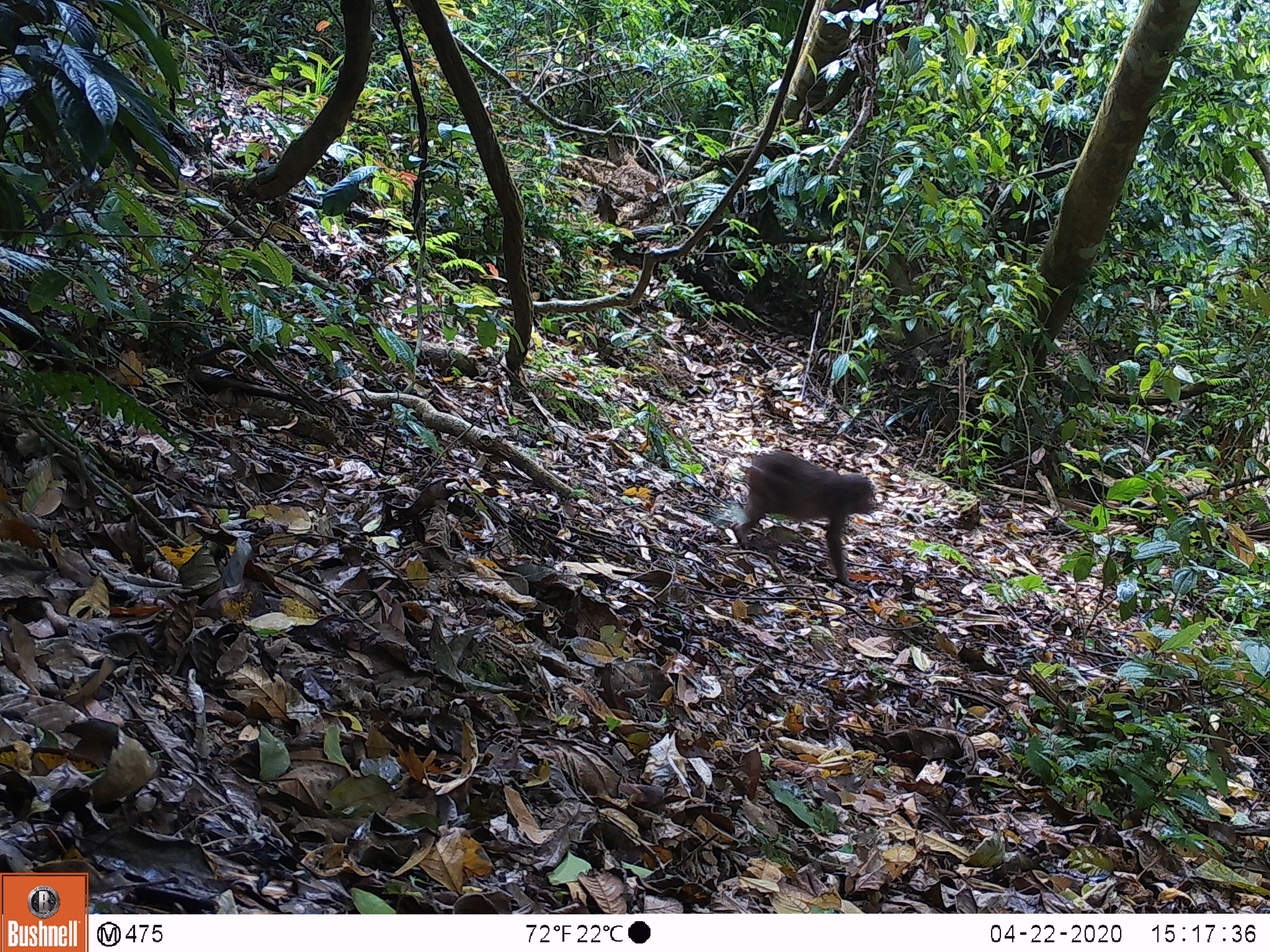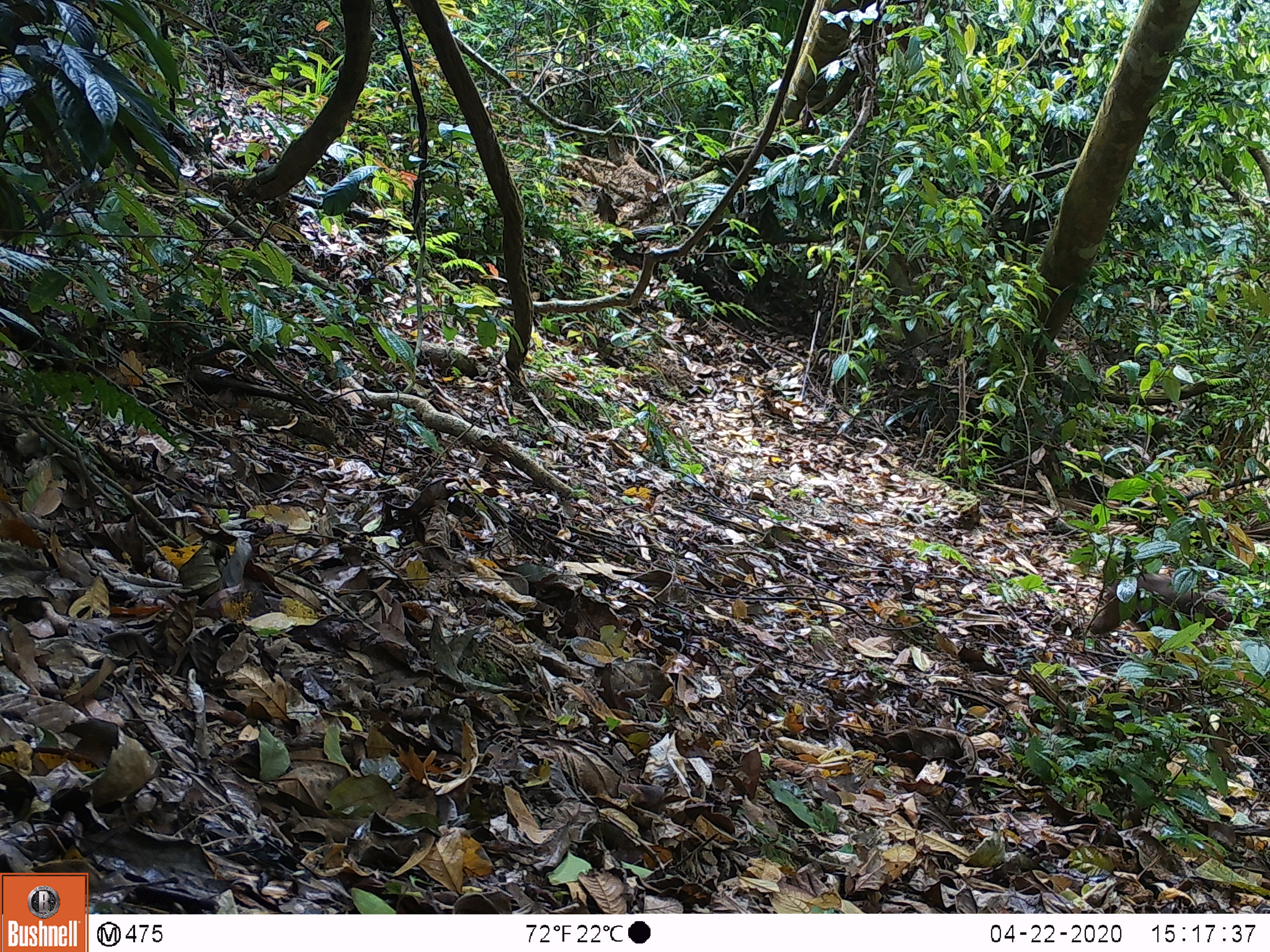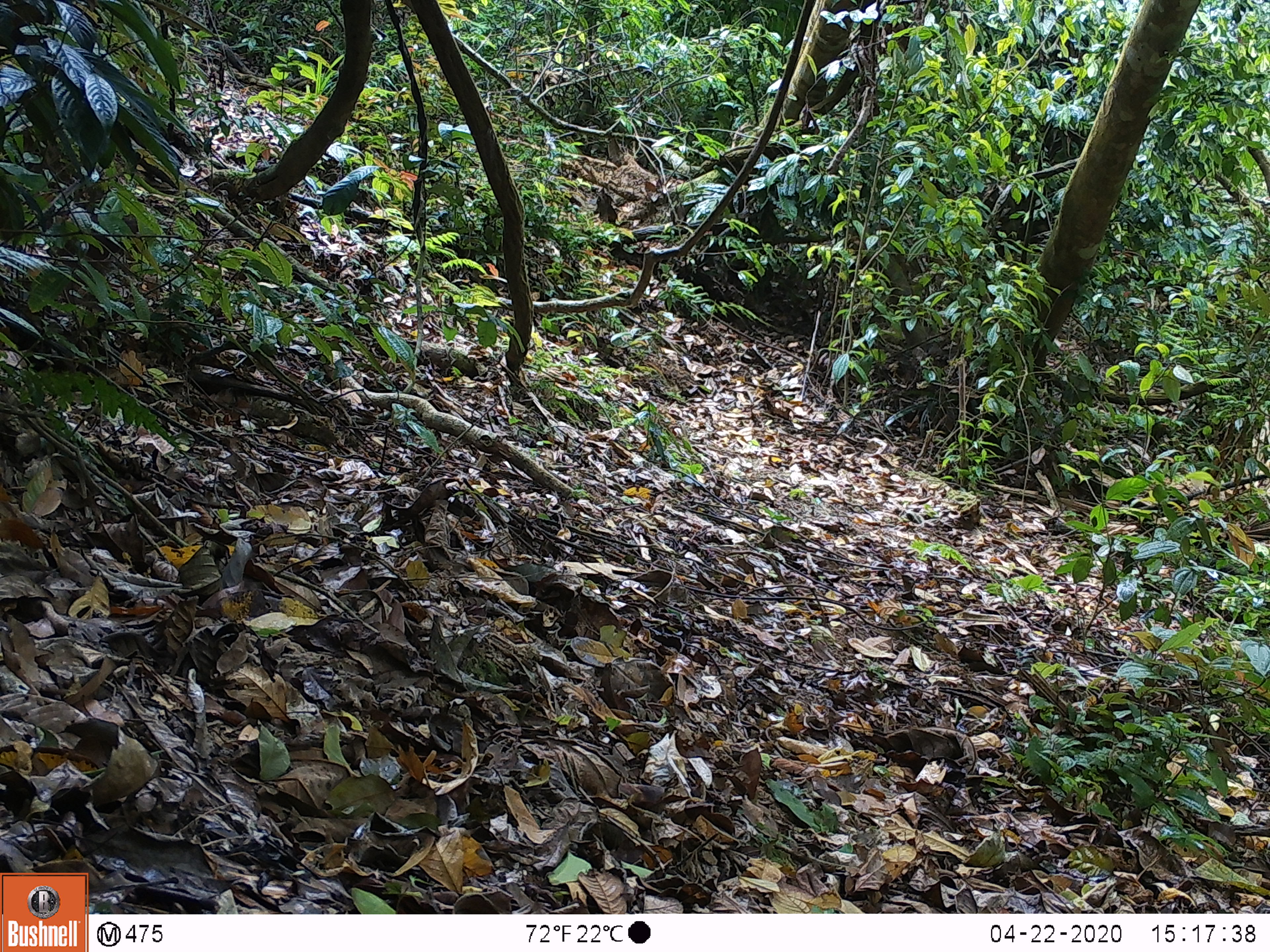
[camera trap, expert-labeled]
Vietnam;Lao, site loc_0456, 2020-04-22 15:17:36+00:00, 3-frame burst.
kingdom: Animalia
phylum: Chordata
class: Mammalia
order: Primates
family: Cercopithecidae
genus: Macaca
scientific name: Macaca arctoides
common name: stump-tailed macaque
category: stump tailed macaque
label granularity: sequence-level